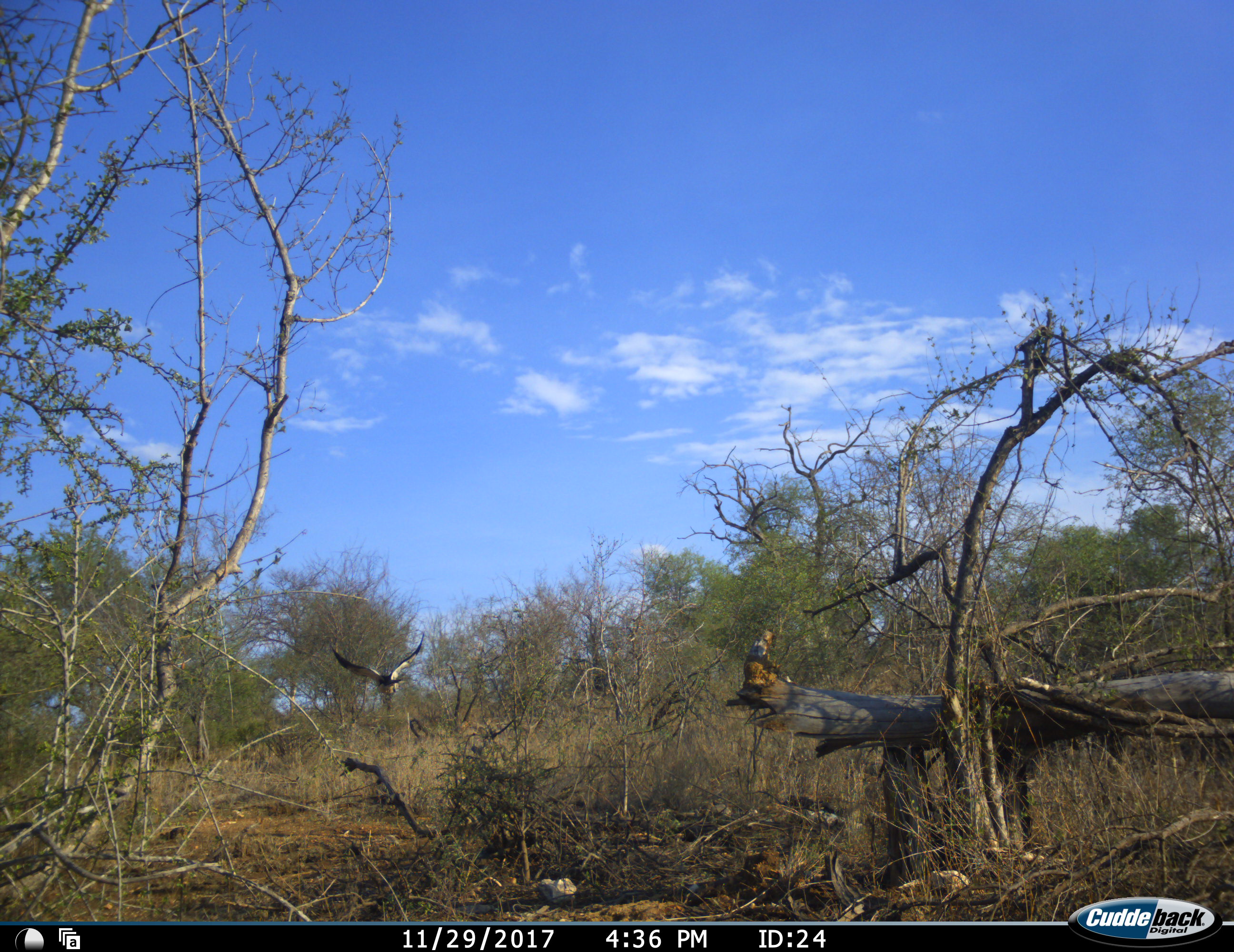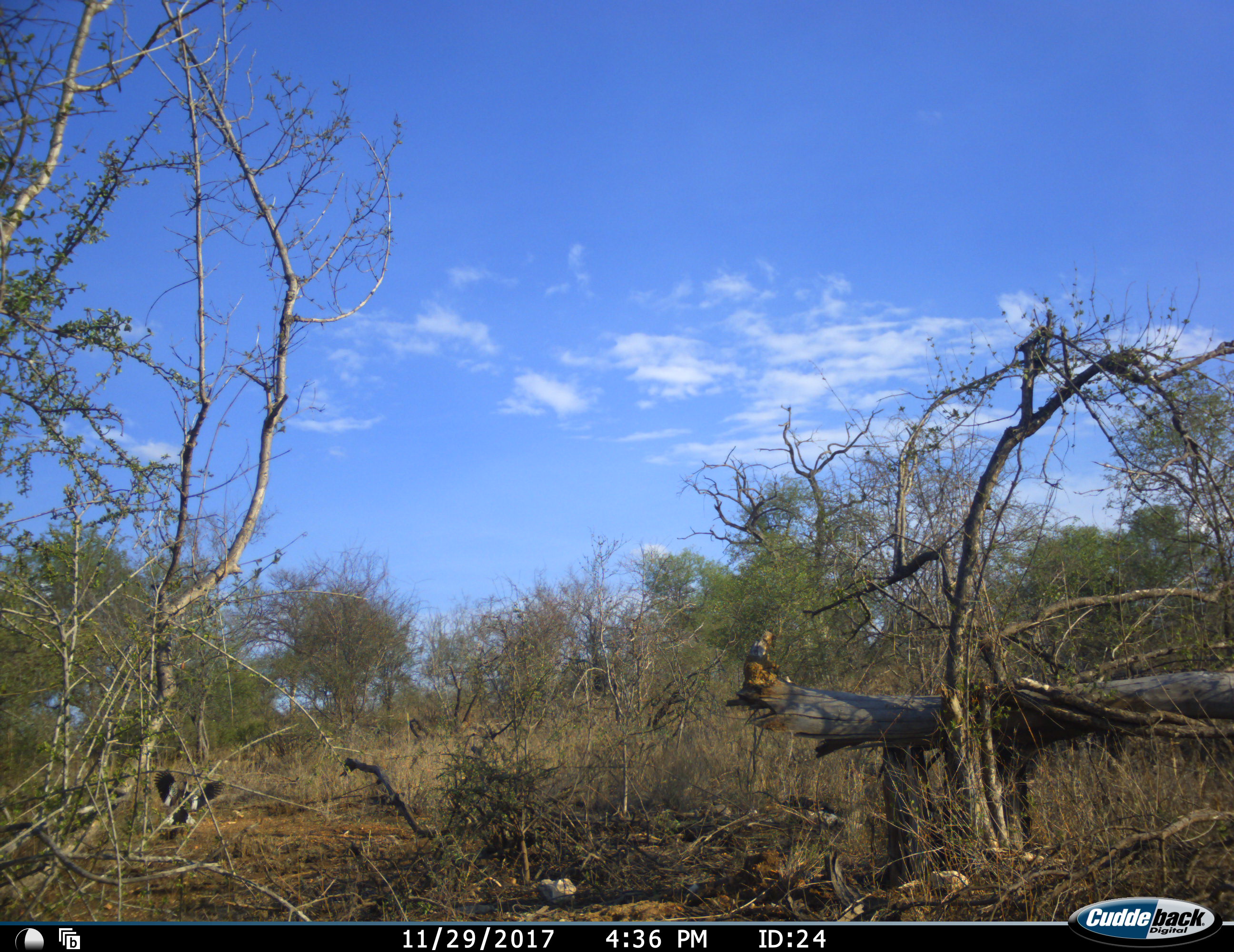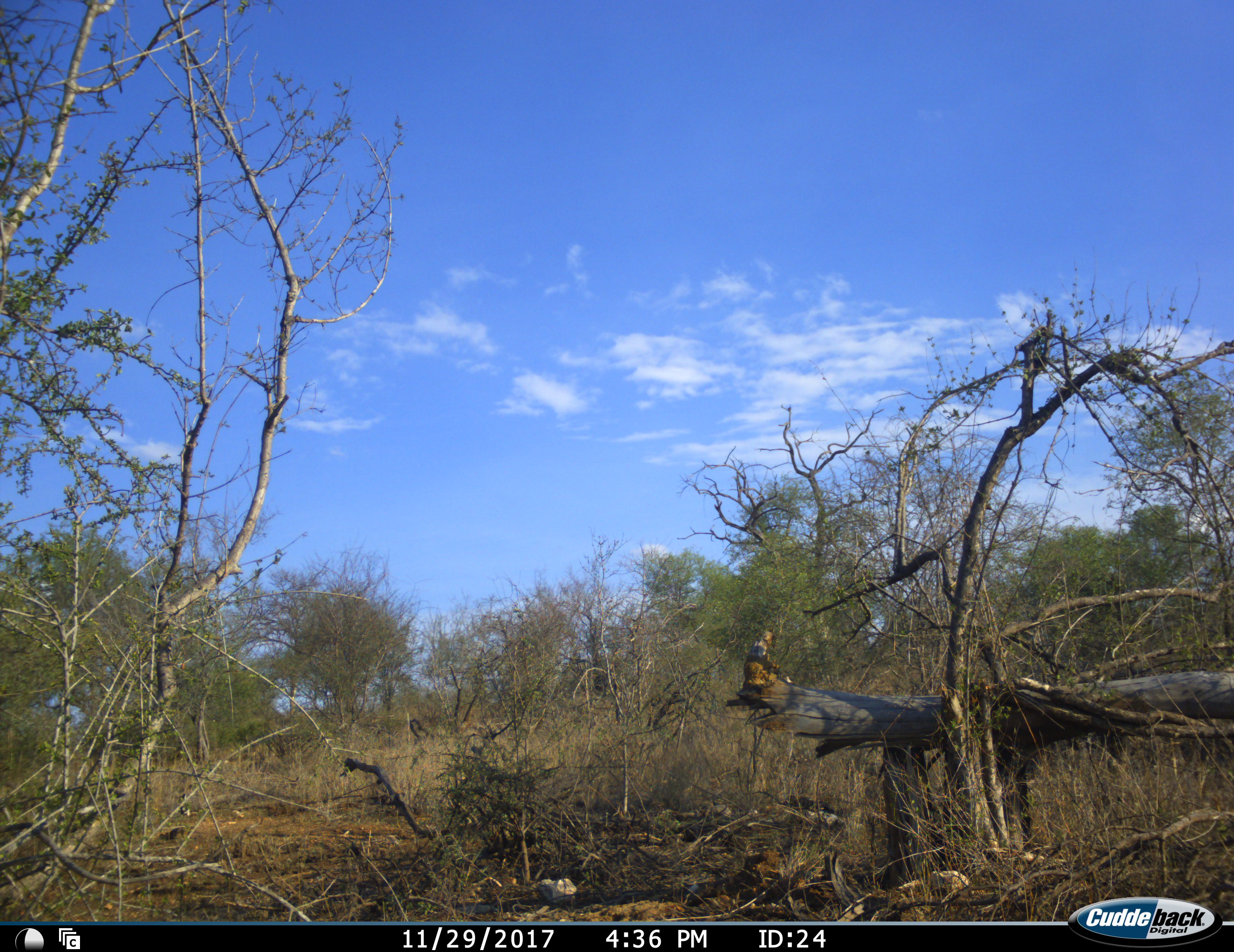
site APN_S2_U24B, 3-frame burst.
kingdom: Animalia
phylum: Chordata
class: Aves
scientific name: Aves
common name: bird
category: birdother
Birdother (bird) (Aves), count 1. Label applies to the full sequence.